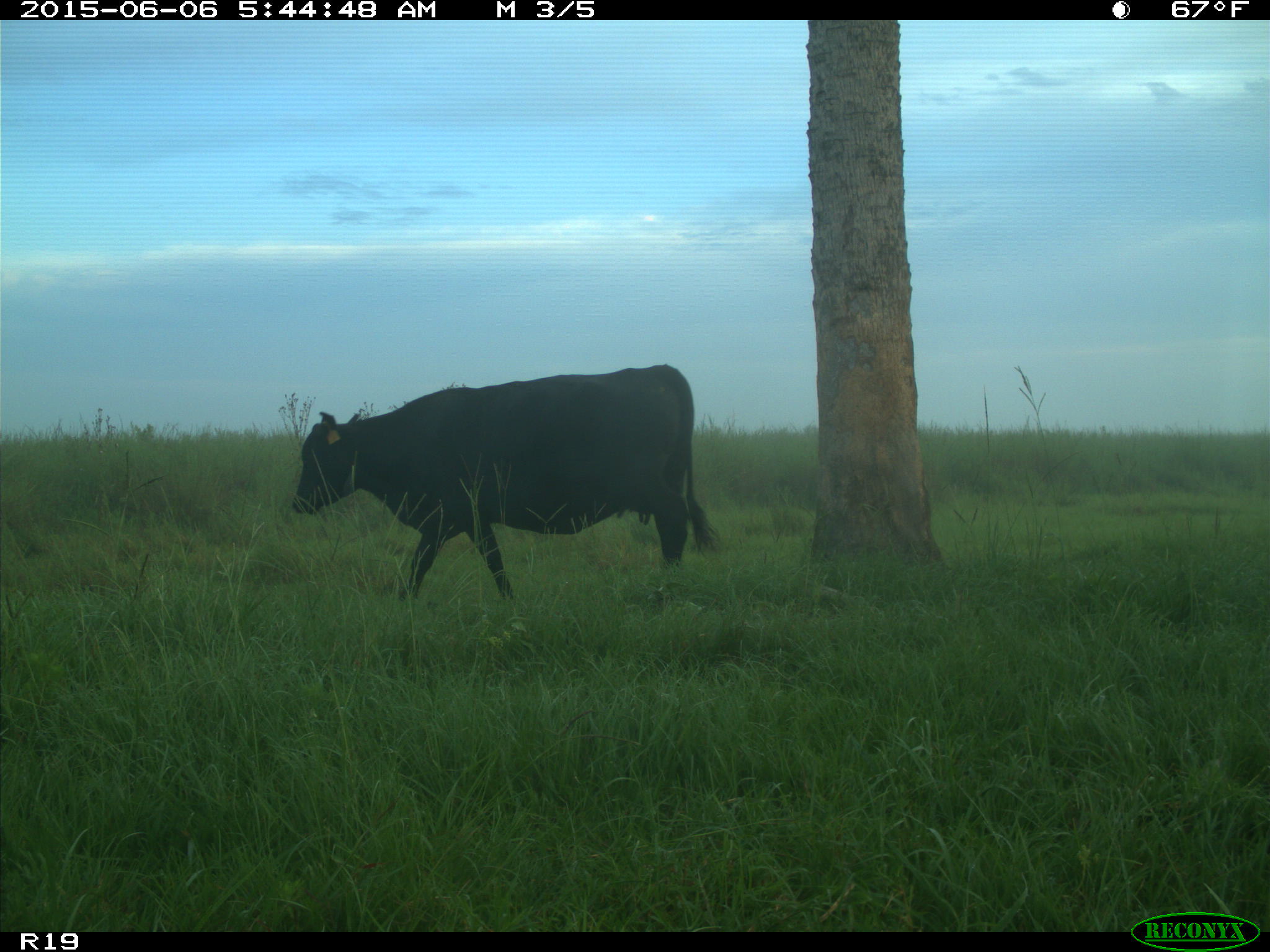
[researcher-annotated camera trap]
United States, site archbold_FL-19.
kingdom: Animalia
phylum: Chordata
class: Mammalia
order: Artiodactyla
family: Bovidae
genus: Bos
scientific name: Bos taurus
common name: domestic cow